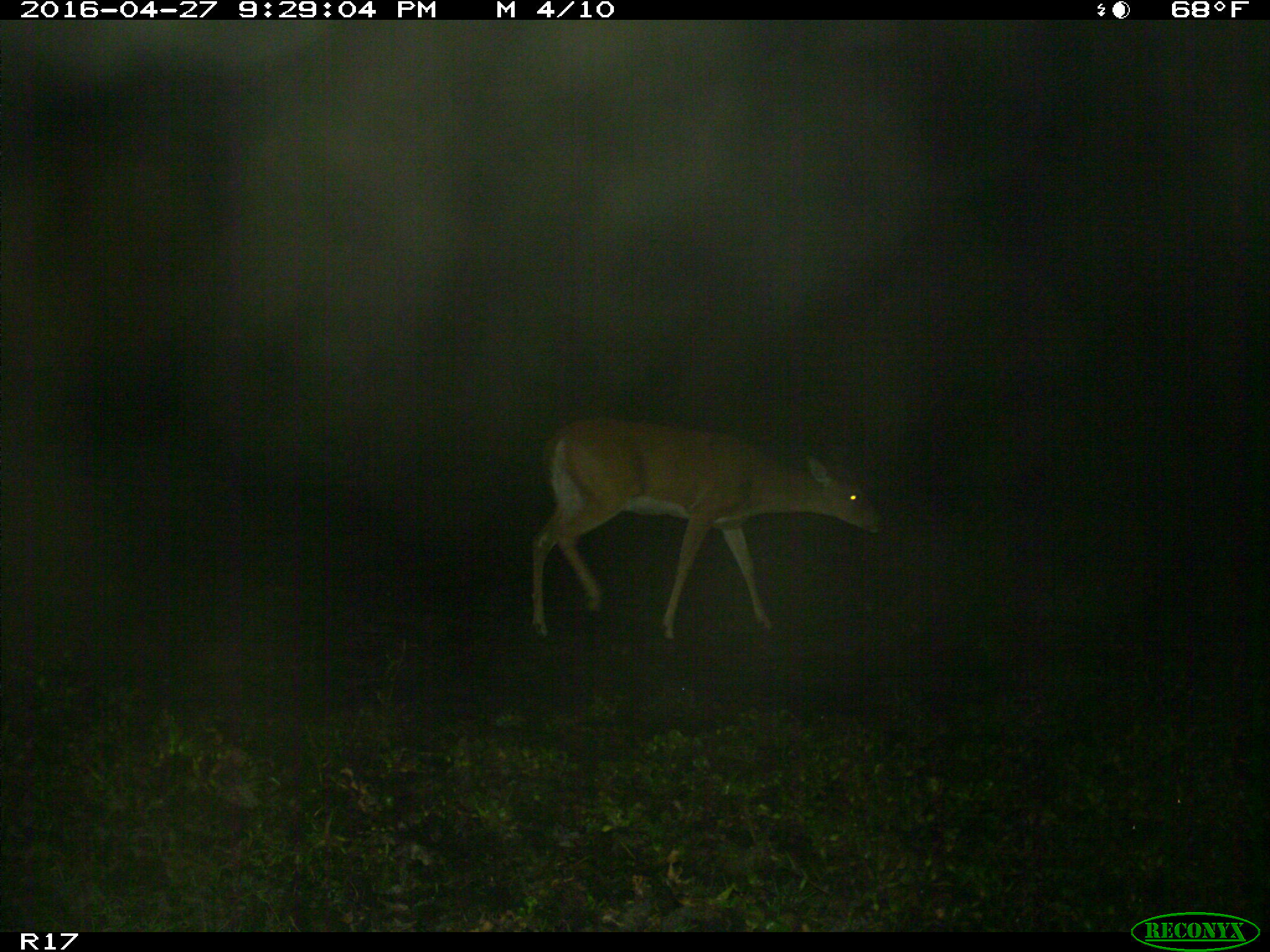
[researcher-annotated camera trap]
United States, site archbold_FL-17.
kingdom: Animalia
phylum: Chordata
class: Mammalia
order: Artiodactyla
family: Cervidae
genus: Odocoileus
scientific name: Odocoileus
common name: deer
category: unidentified deer